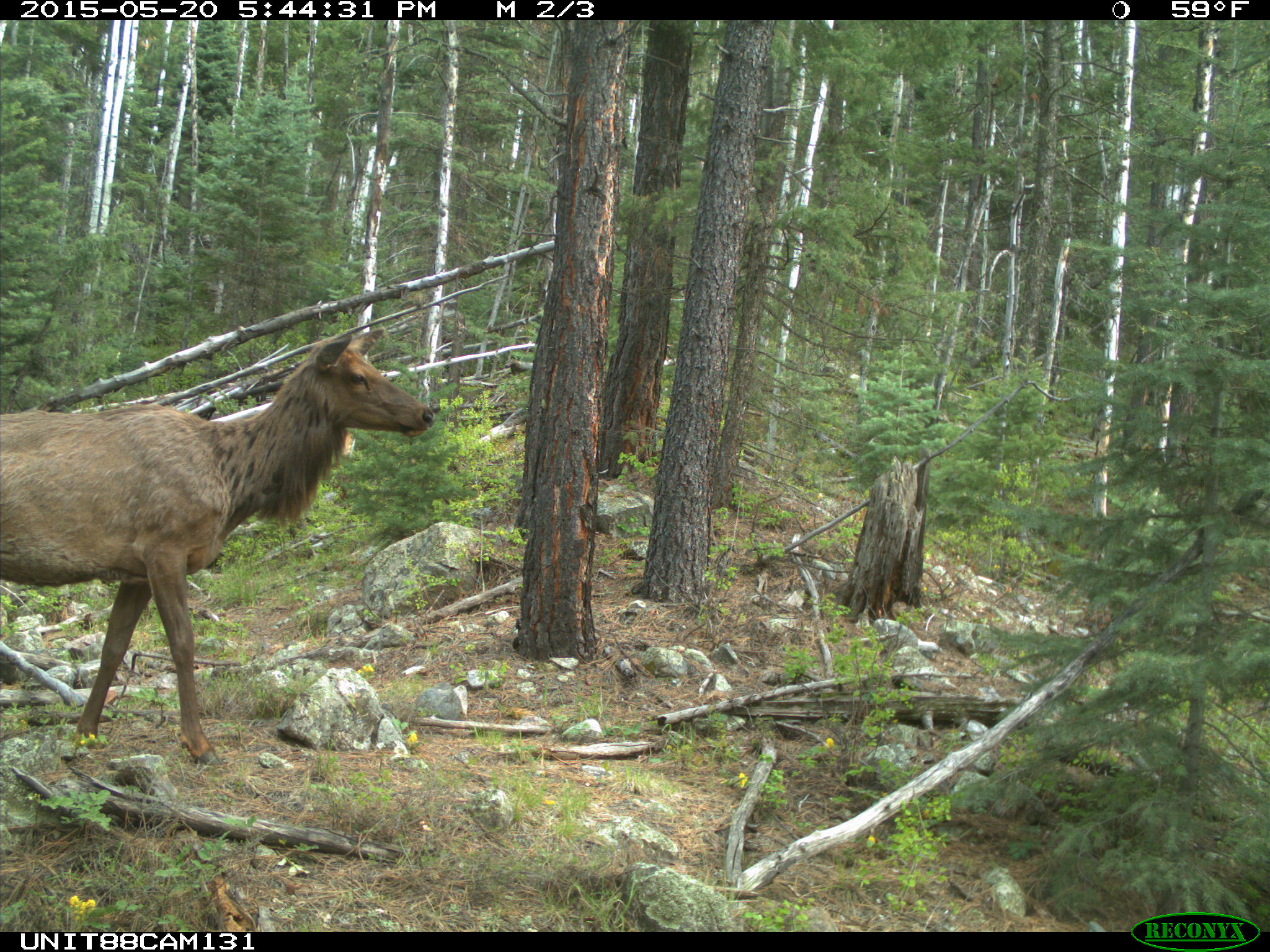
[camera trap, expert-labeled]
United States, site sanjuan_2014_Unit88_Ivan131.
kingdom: Animalia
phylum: Chordata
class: Mammalia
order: Artiodactyla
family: Cervidae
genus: Cervus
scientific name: Cervus elaphus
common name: red deer